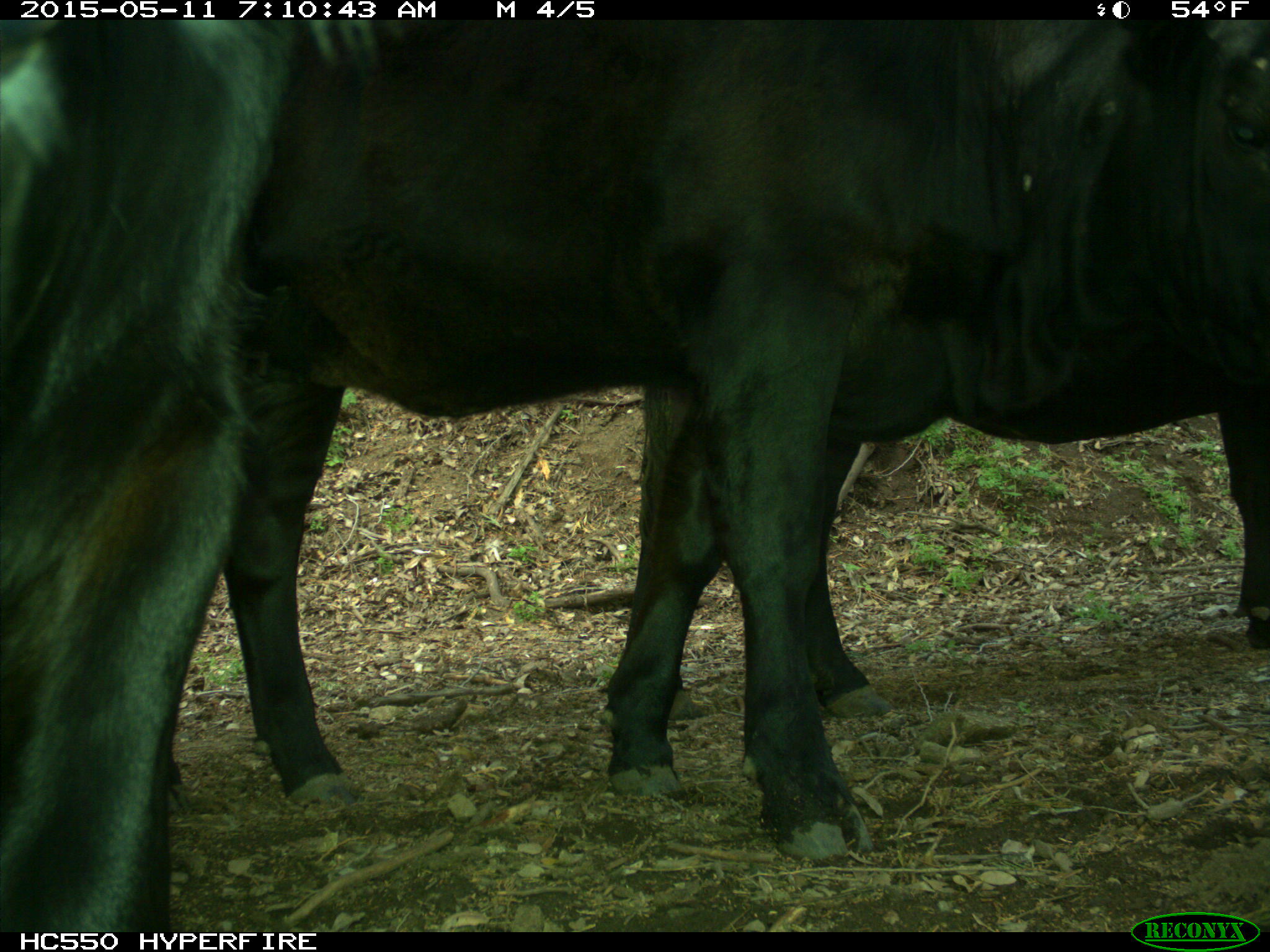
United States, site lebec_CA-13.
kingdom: Animalia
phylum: Chordata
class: Mammalia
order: Artiodactyla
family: Bovidae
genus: Bos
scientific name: Bos taurus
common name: domestic cow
Bos taurus (domestic cow).